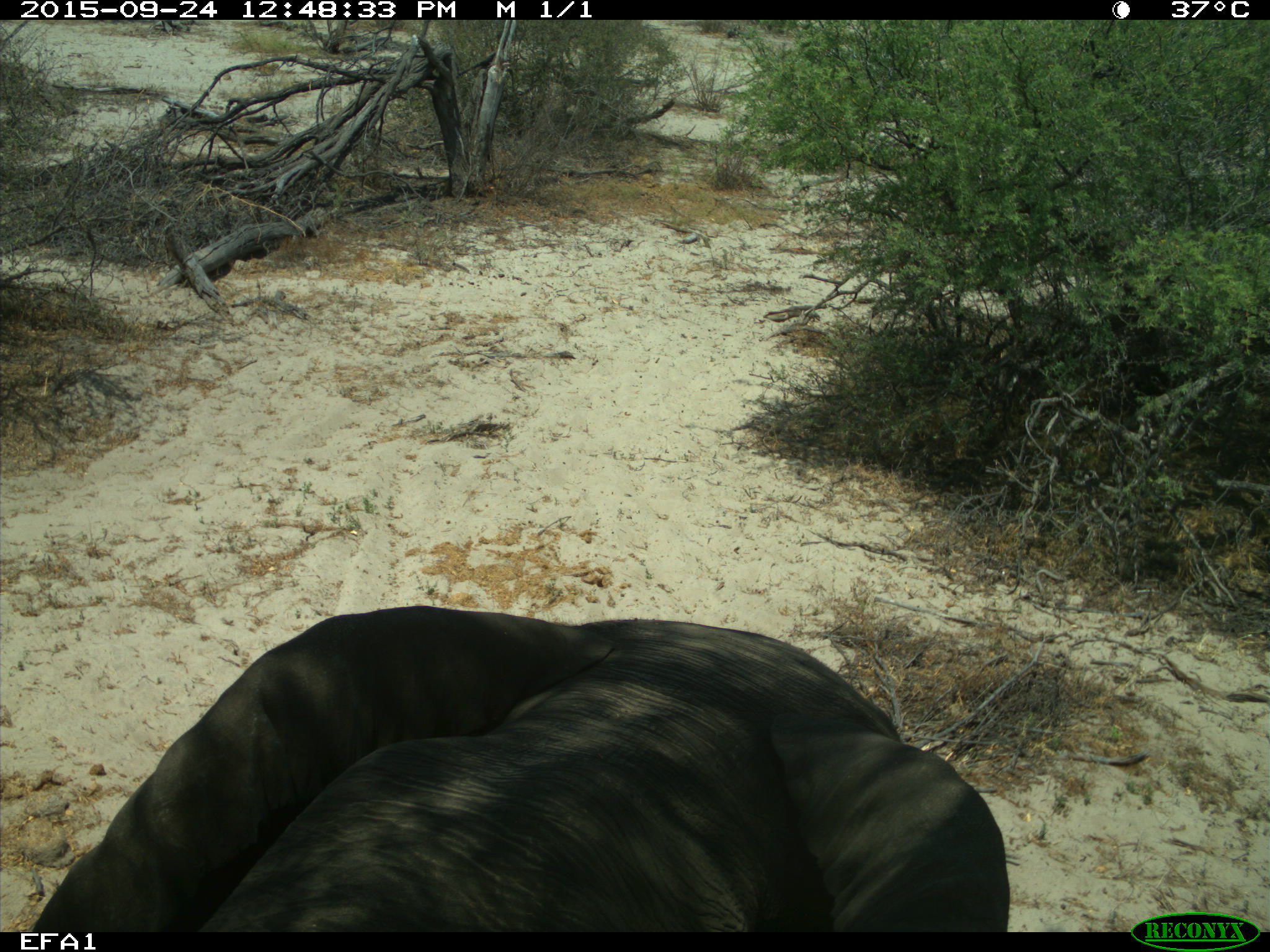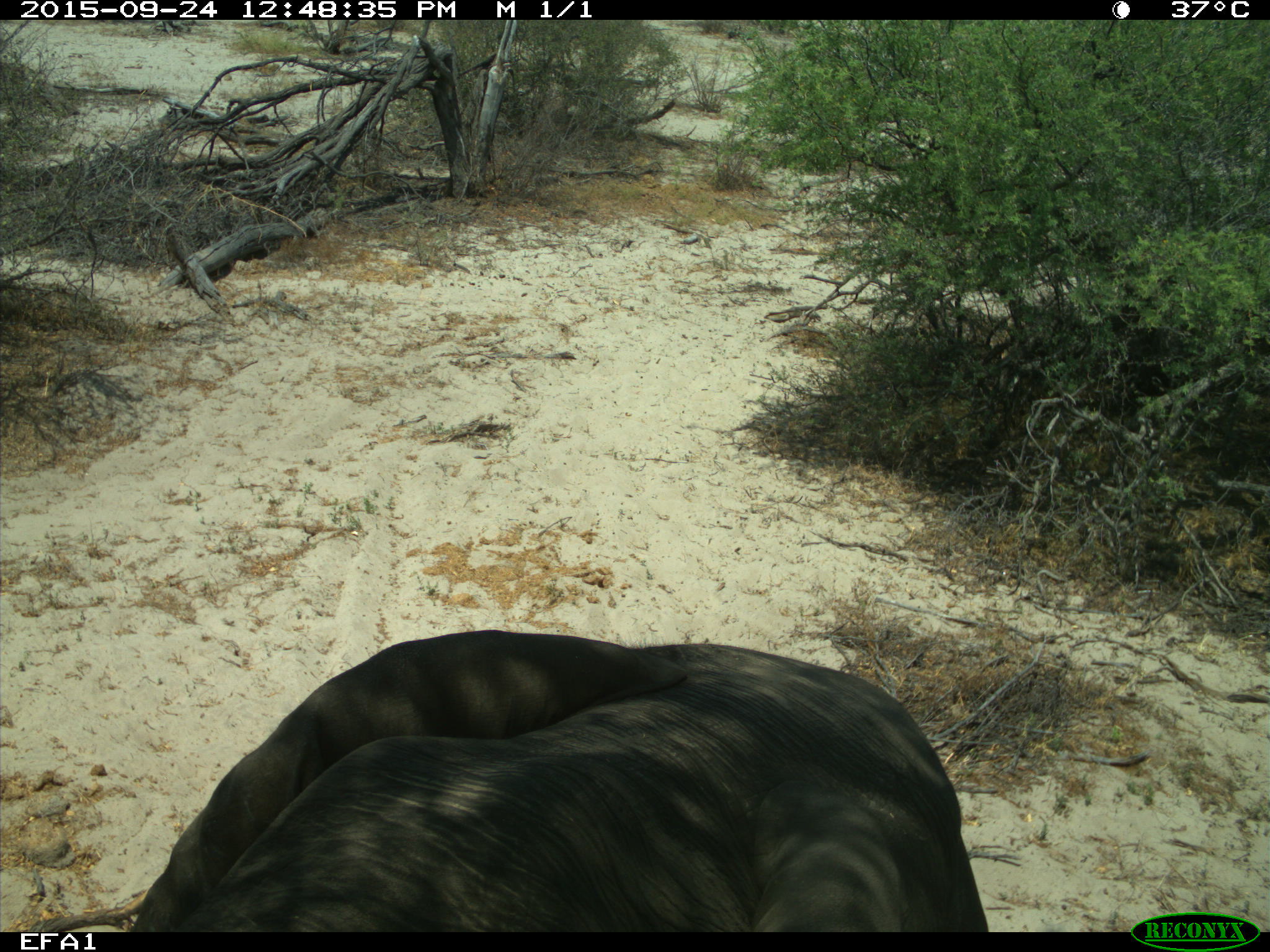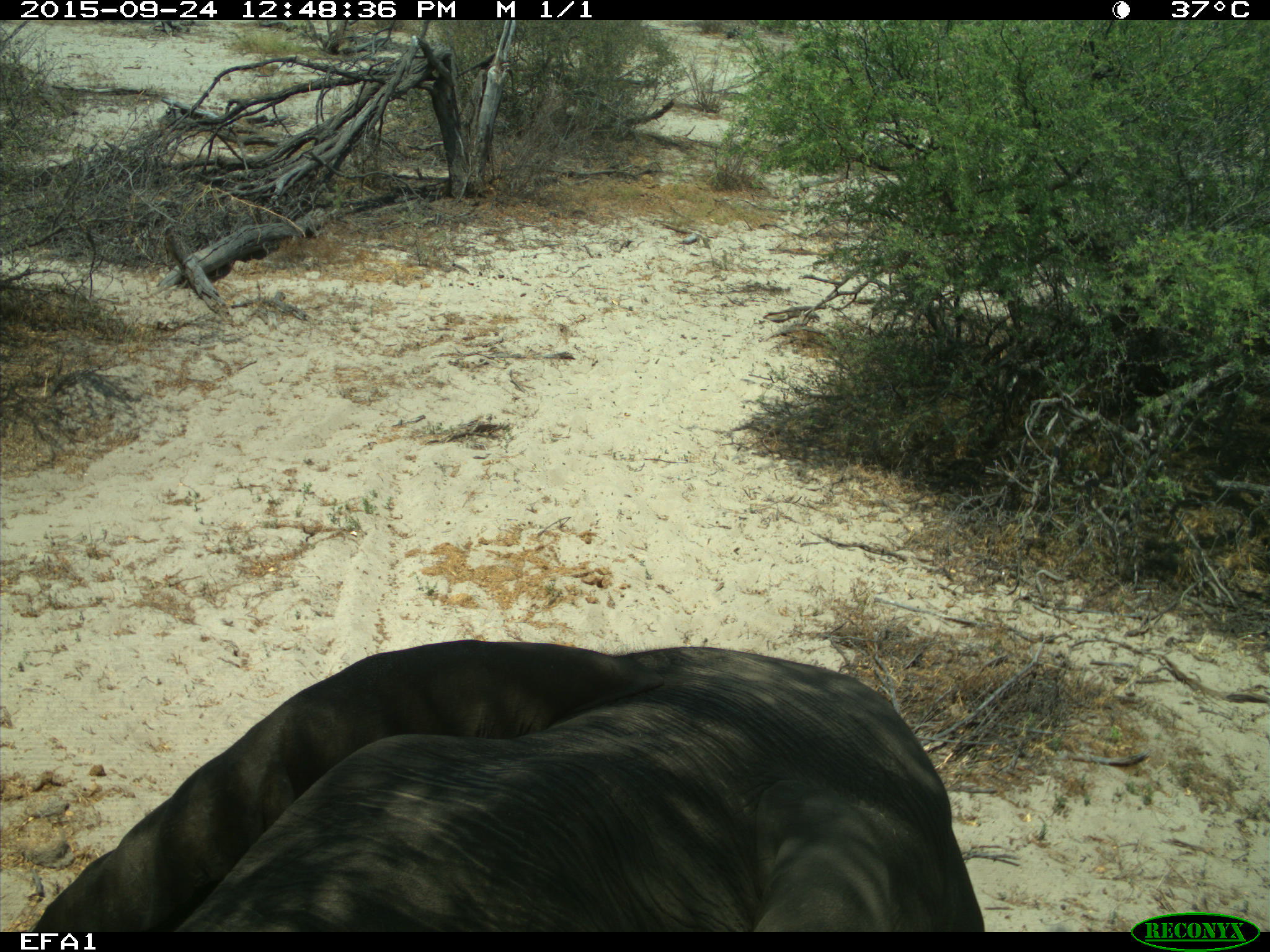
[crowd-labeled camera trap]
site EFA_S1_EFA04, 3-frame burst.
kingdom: Animalia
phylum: Chordata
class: Mammalia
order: Proboscidea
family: Elephantidae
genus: Loxodonta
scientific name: Loxodonta africana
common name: african bush elephant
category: elephant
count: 1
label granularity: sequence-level